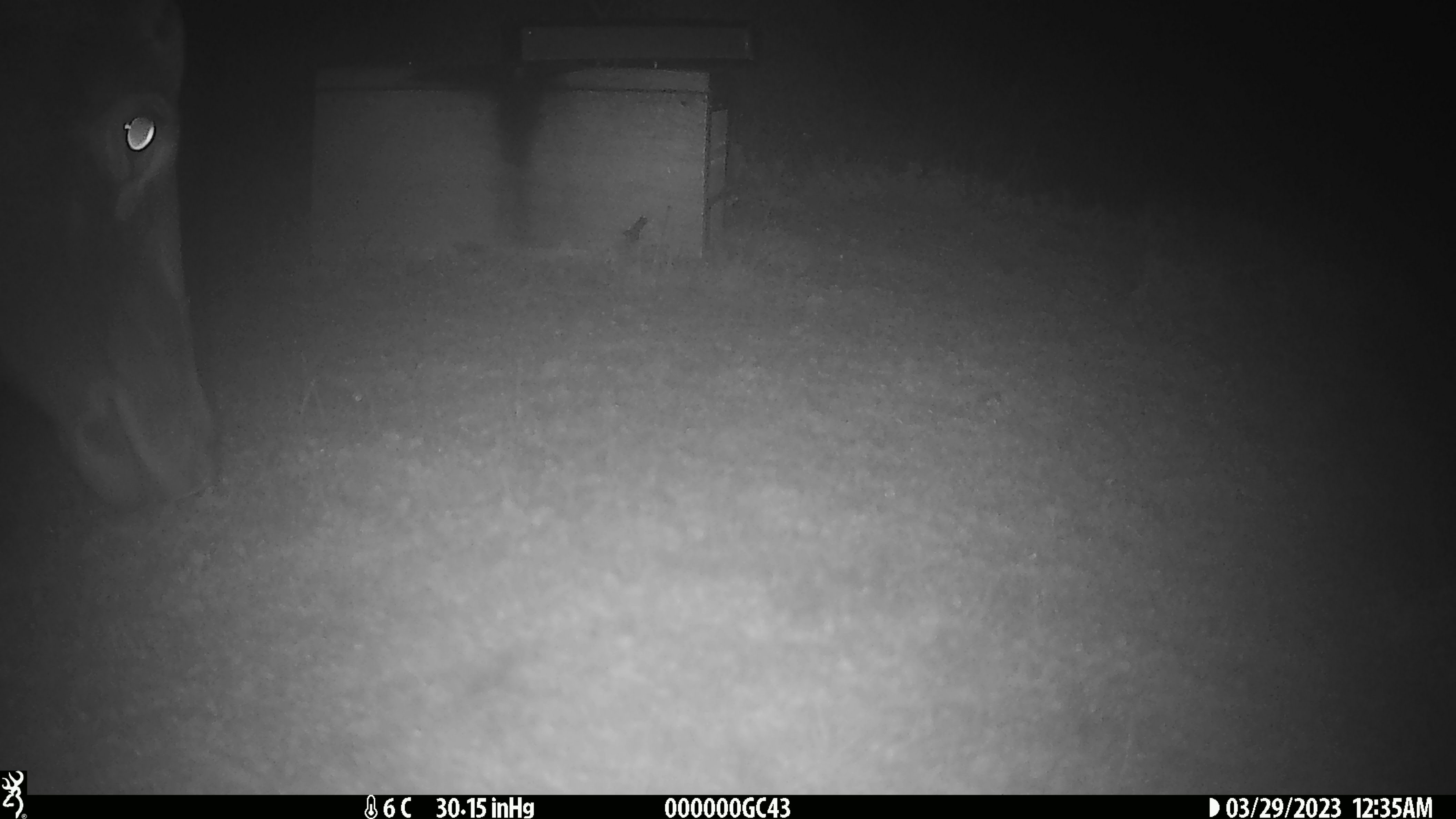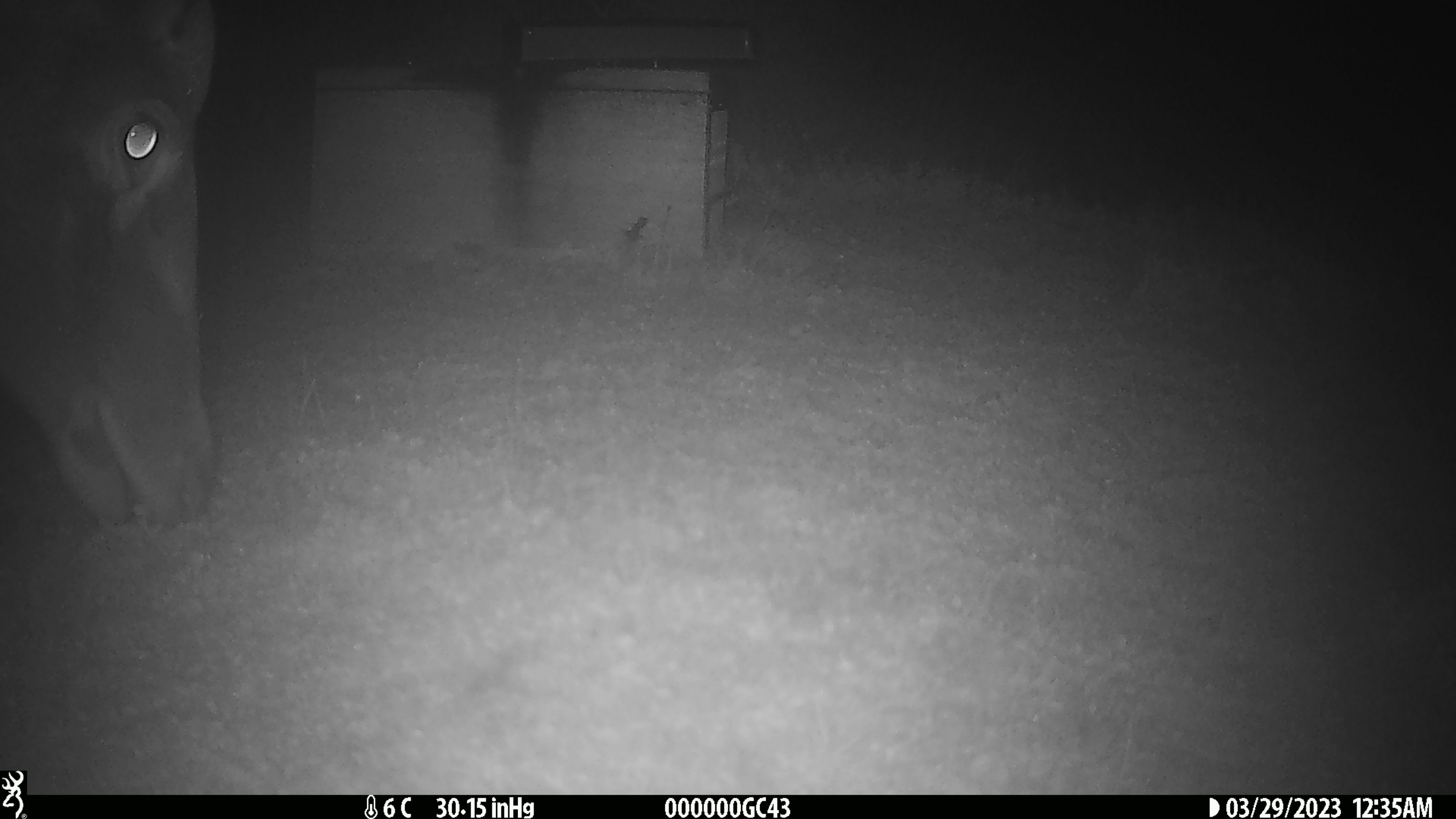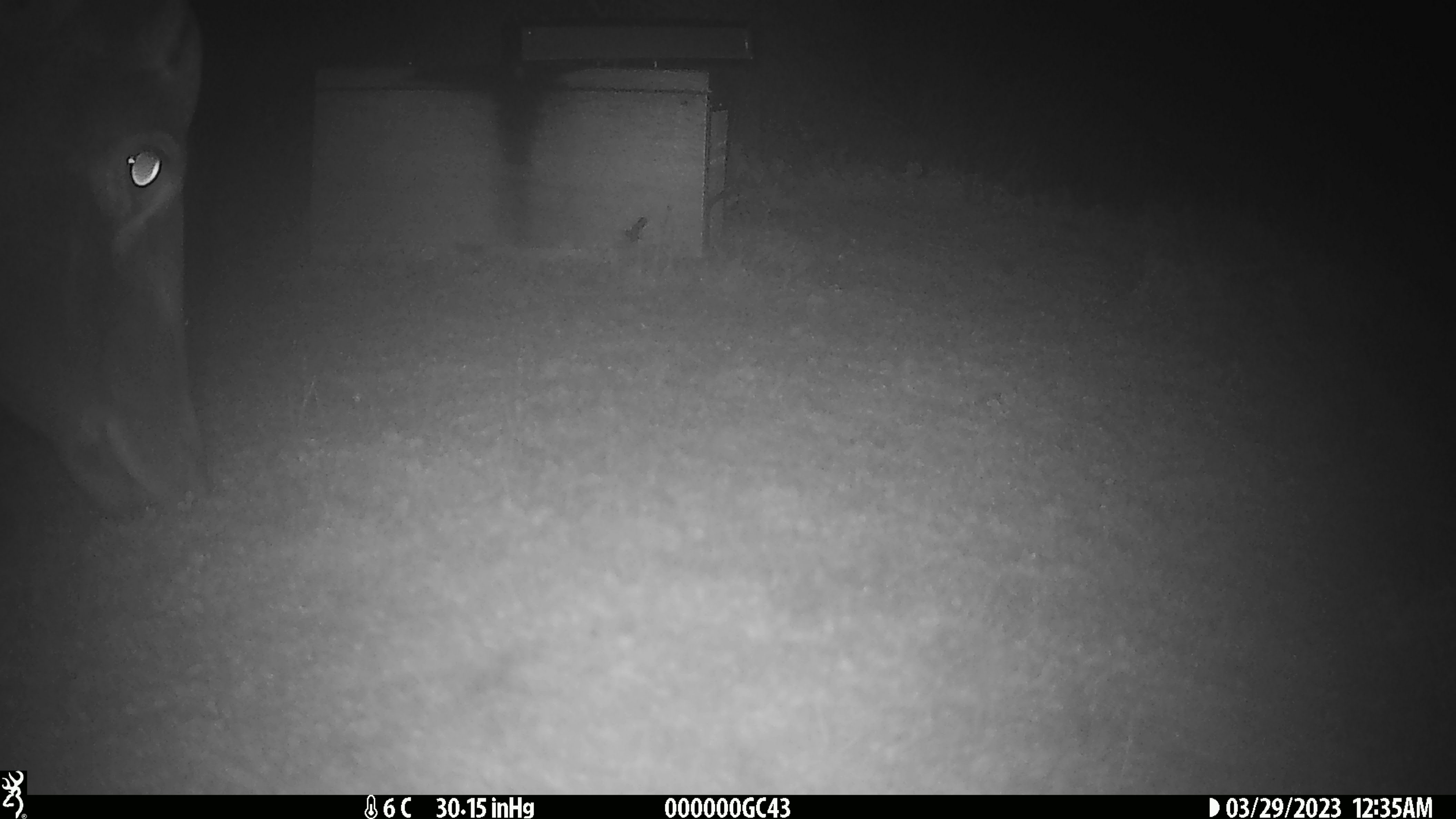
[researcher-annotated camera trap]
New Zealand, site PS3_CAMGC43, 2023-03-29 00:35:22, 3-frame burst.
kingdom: Animalia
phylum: Chordata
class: Mammalia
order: Artiodactyla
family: Cervidae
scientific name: Cervidae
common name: deer